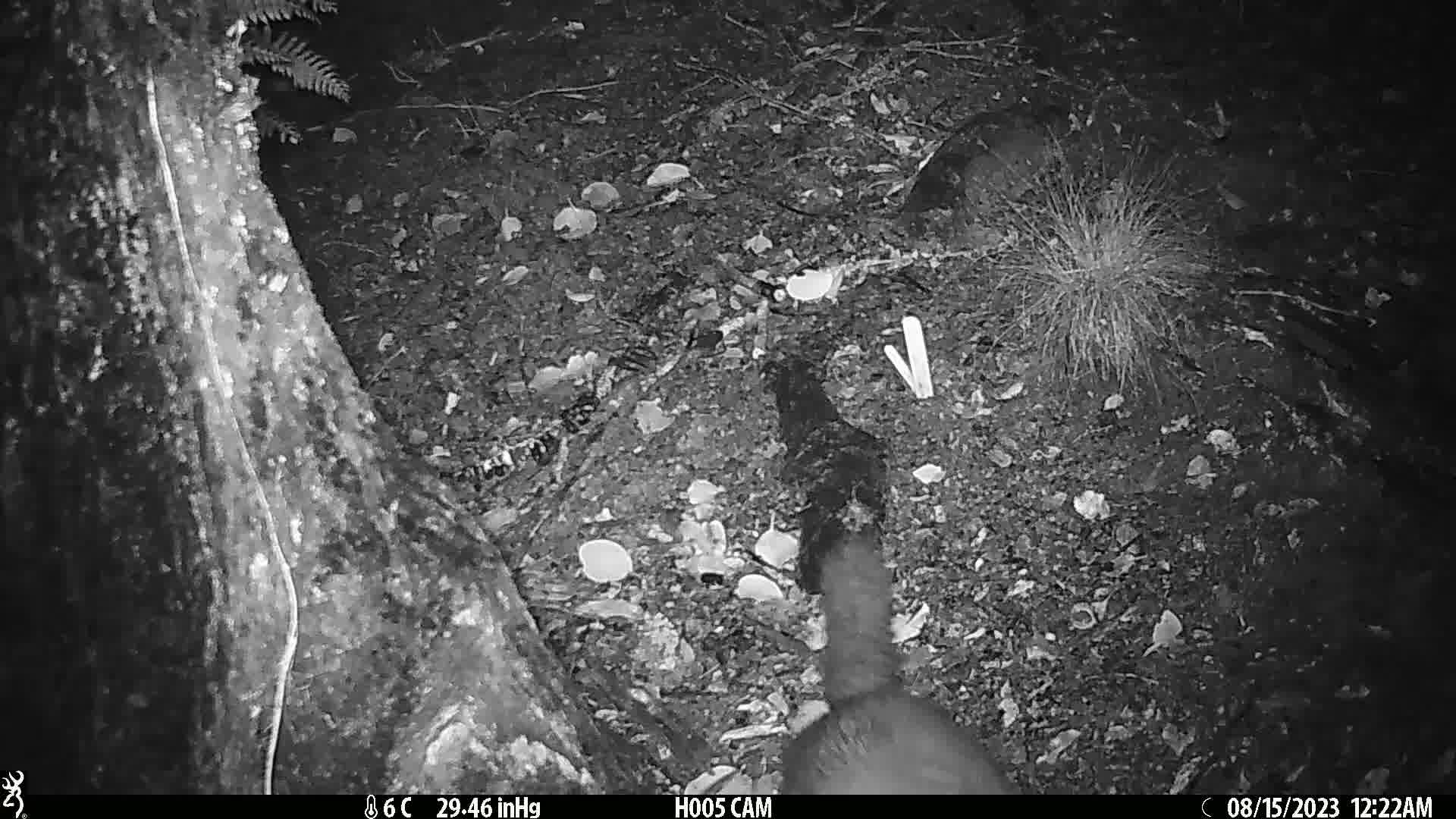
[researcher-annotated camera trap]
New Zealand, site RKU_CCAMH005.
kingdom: Animalia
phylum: Chordata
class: Mammalia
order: Diprotodontia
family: Phalangeridae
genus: Trichosurus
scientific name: Trichosurus vulpecula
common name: common brushtail possum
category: possum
Possum (common brushtail possum) (Trichosurus vulpecula).